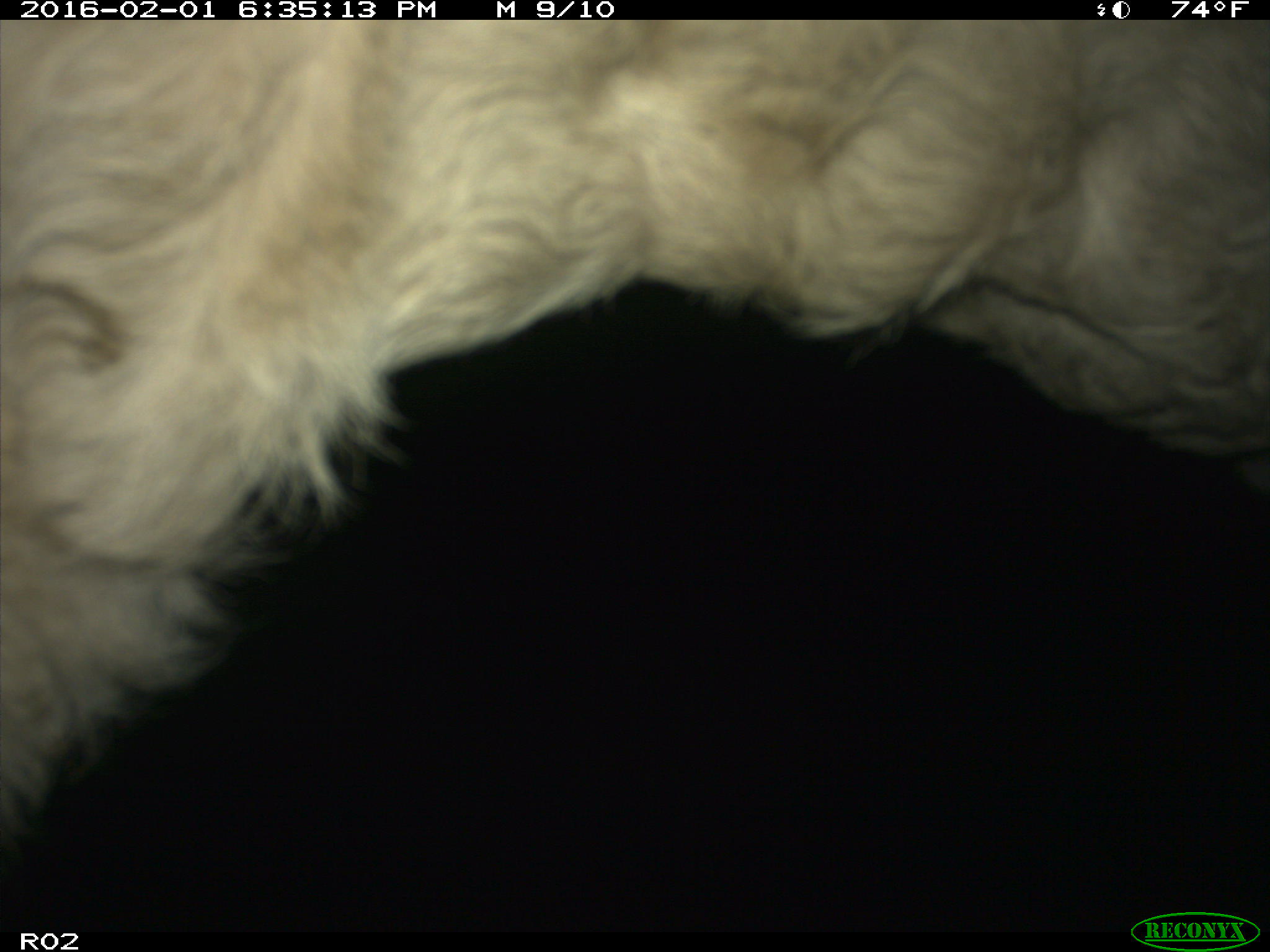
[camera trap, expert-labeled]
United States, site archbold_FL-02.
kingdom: Animalia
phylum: Chordata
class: Mammalia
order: Artiodactyla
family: Bovidae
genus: Bos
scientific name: Bos taurus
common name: domestic cow